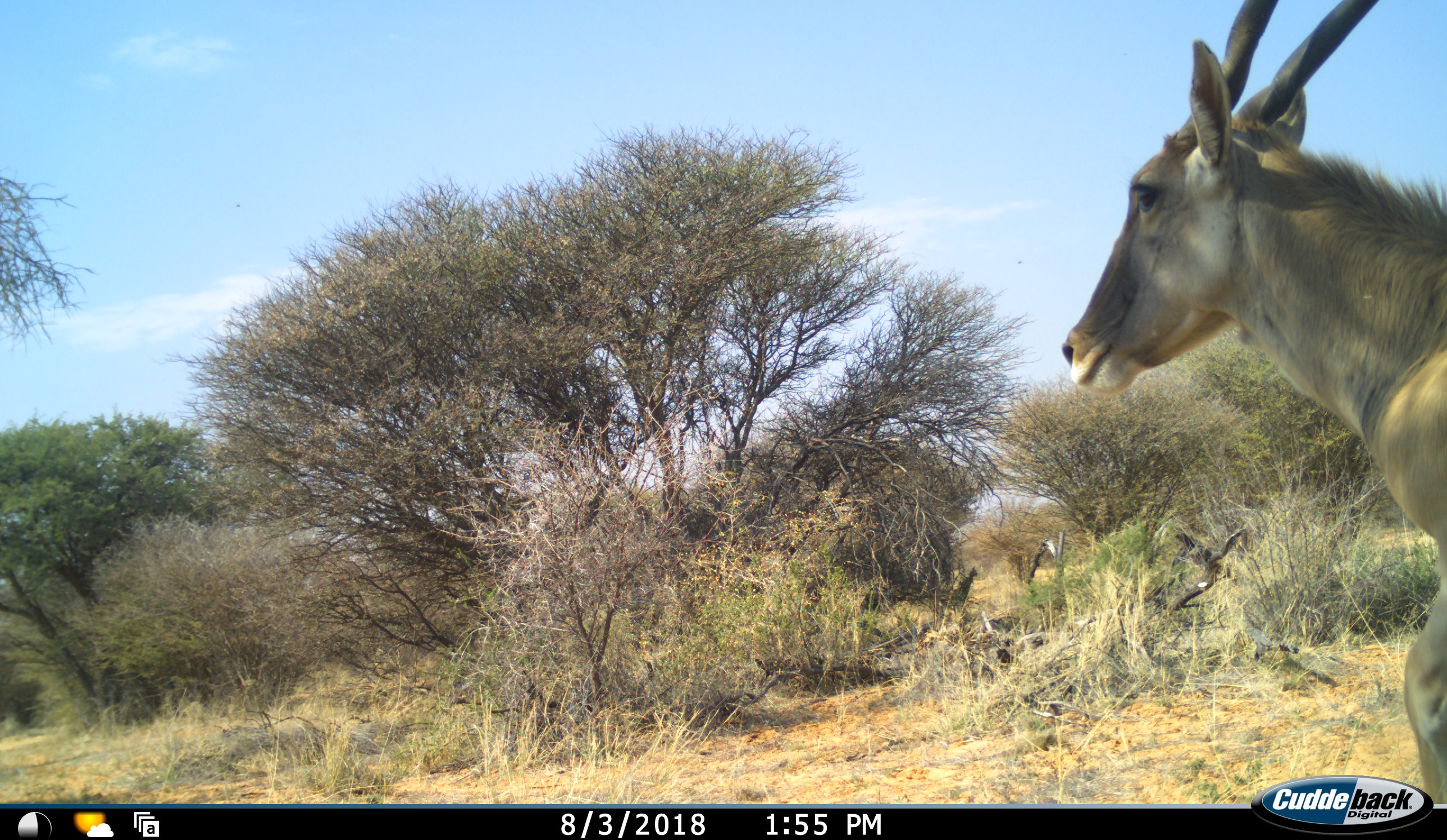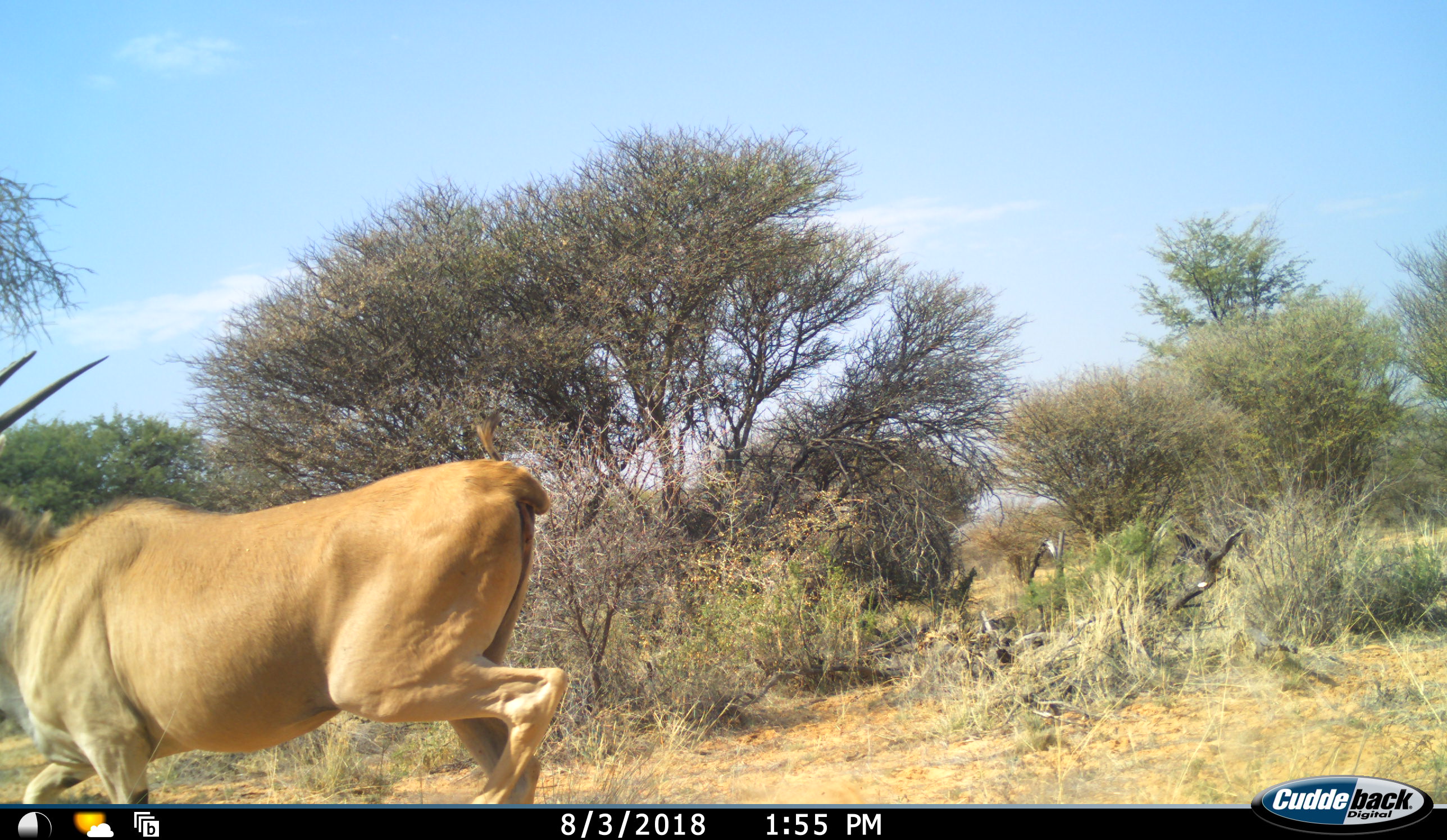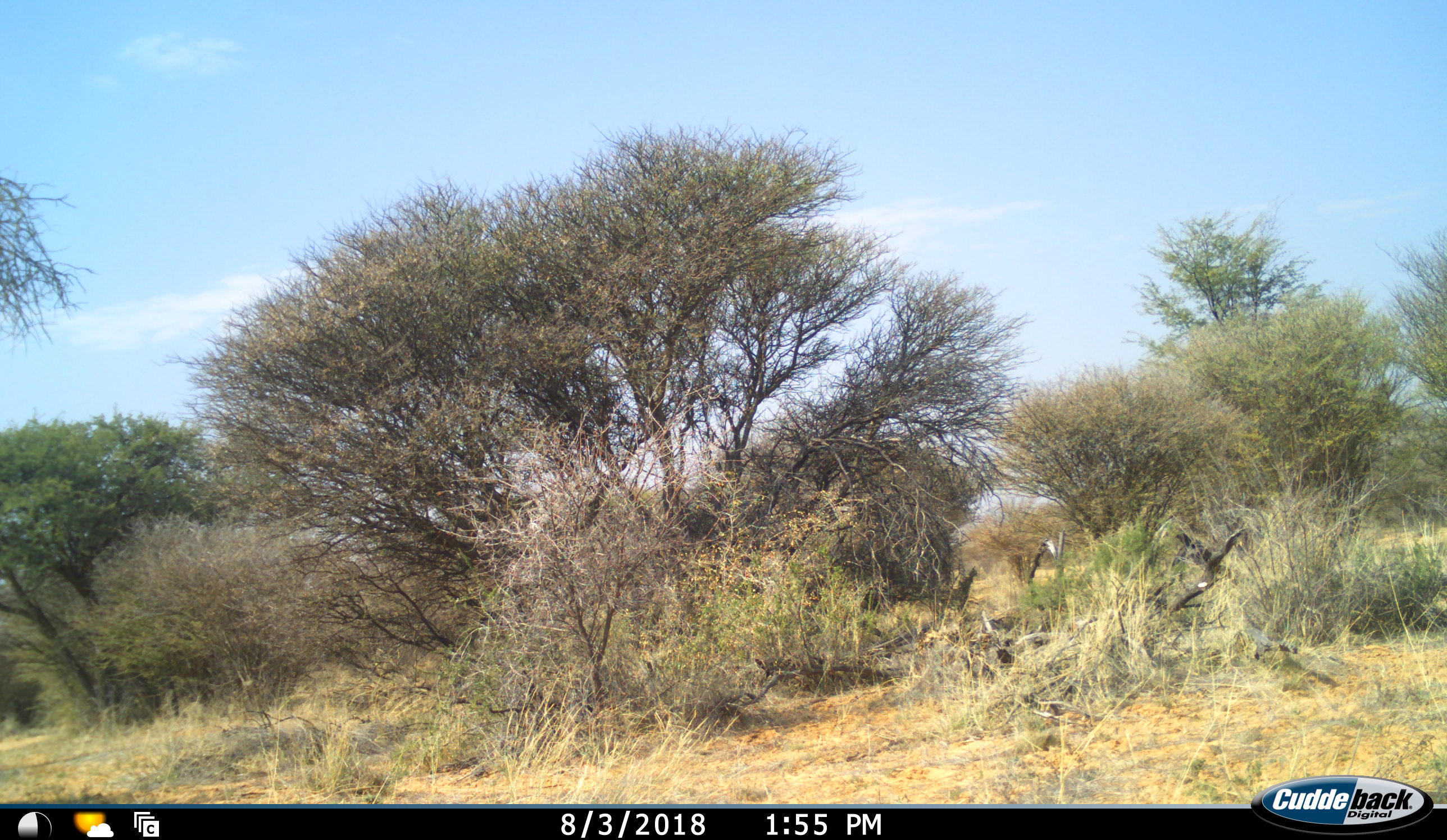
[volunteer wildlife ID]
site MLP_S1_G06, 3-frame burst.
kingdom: Animalia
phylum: Chordata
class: Mammalia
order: Artiodactyla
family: Bovidae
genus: Tragelaphus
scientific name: Tragelaphus oryx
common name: eland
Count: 1.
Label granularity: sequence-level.